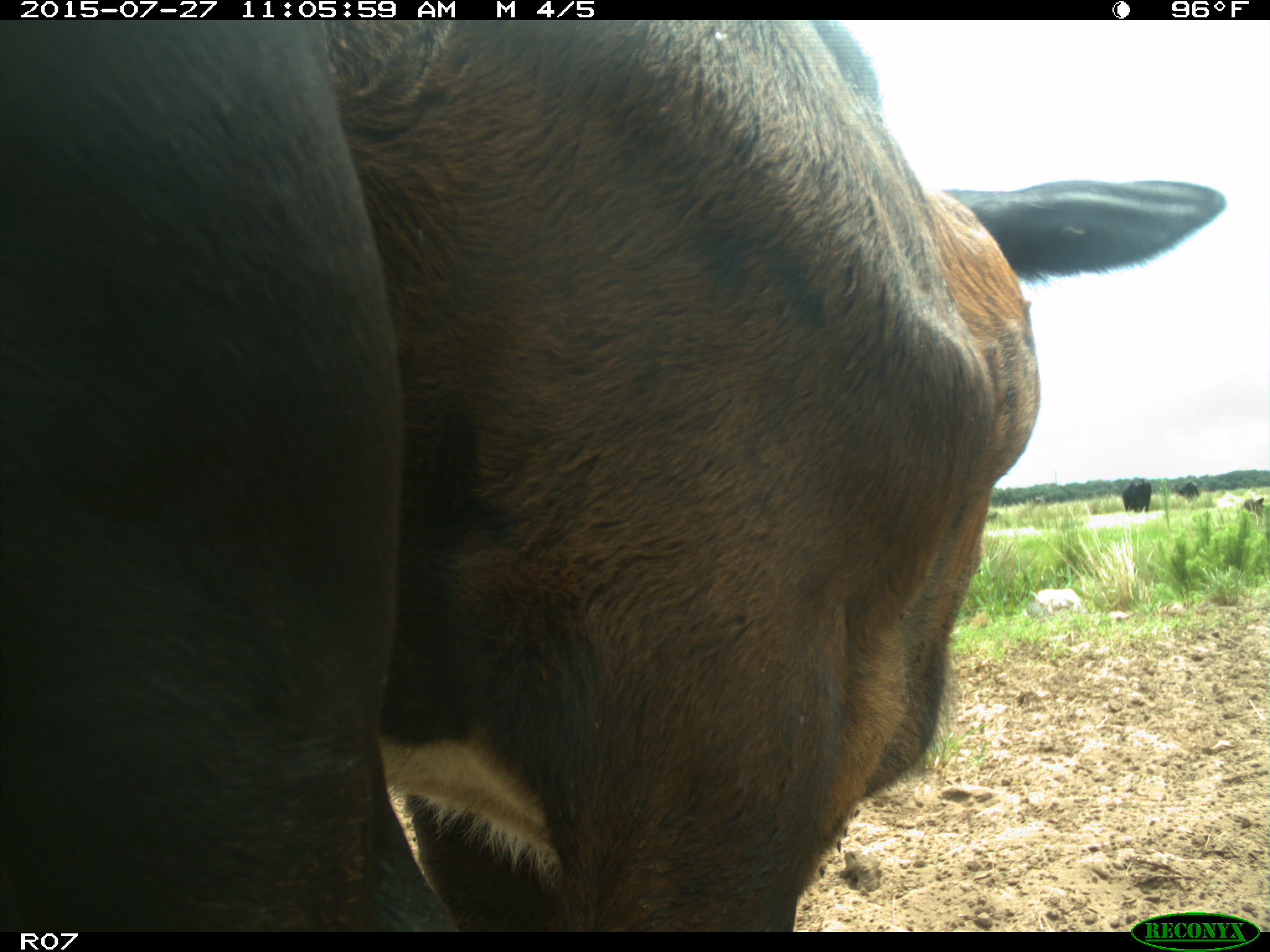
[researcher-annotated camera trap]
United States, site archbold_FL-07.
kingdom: Animalia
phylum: Chordata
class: Mammalia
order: Artiodactyla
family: Bovidae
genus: Bos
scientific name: Bos taurus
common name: domestic cow